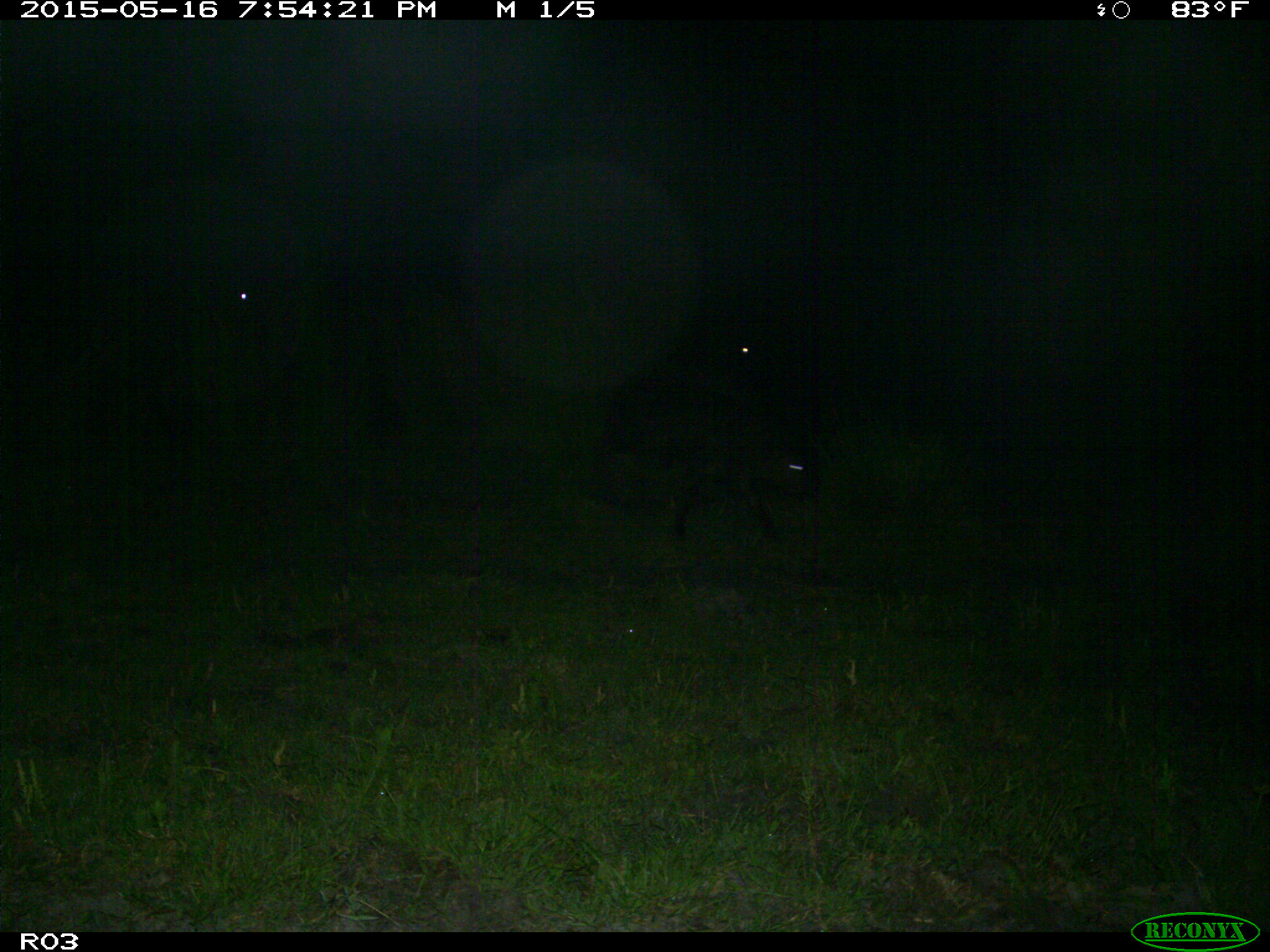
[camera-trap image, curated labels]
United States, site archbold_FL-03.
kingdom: Animalia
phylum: Chordata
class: Mammalia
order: Artiodactyla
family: Bovidae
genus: Bos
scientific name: Bos taurus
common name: domestic cow